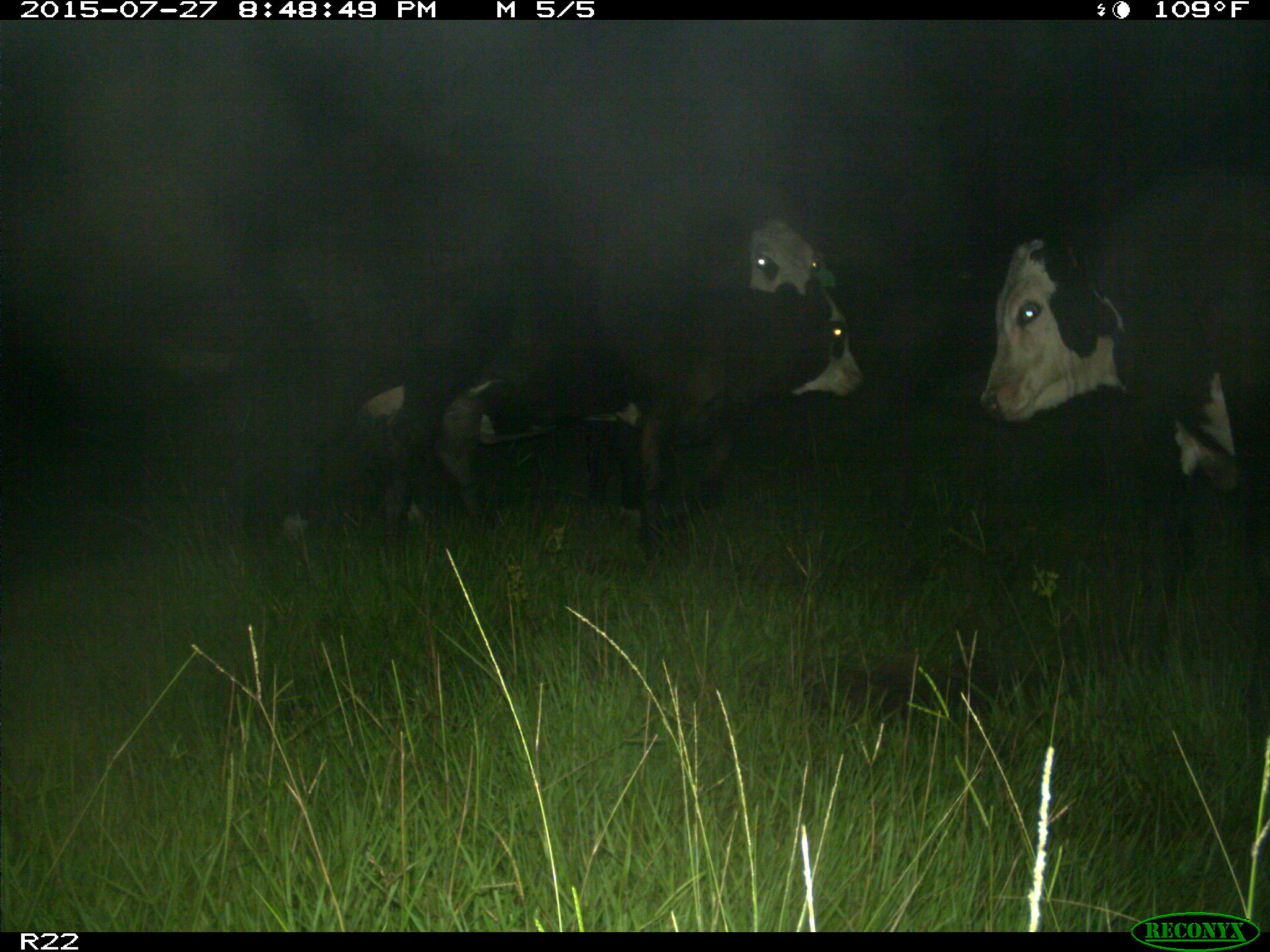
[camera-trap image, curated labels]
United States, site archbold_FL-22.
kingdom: Animalia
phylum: Chordata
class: Mammalia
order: Artiodactyla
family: Bovidae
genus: Bos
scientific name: Bos taurus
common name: domestic cow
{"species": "Bos taurus (domestic cow)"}